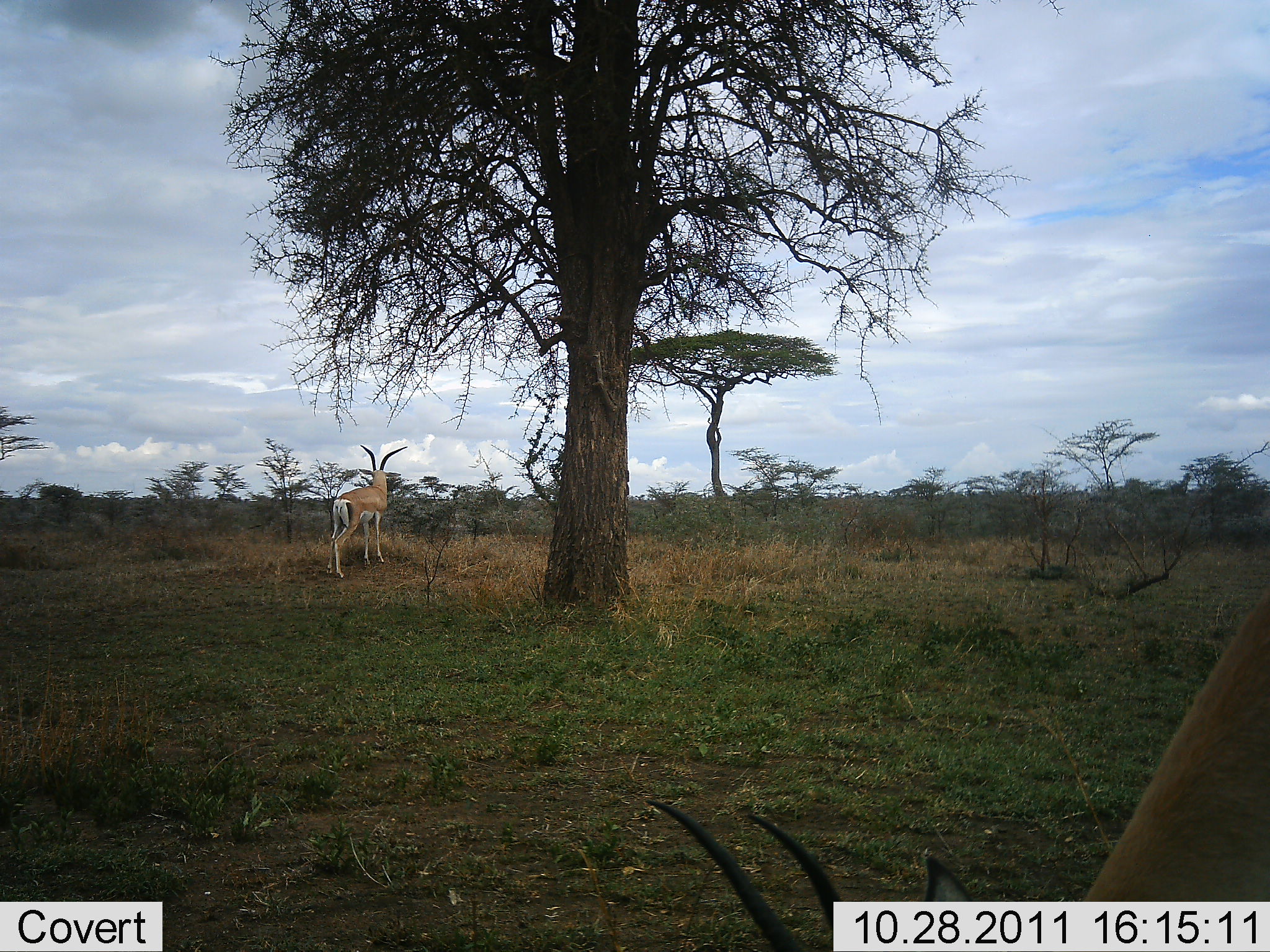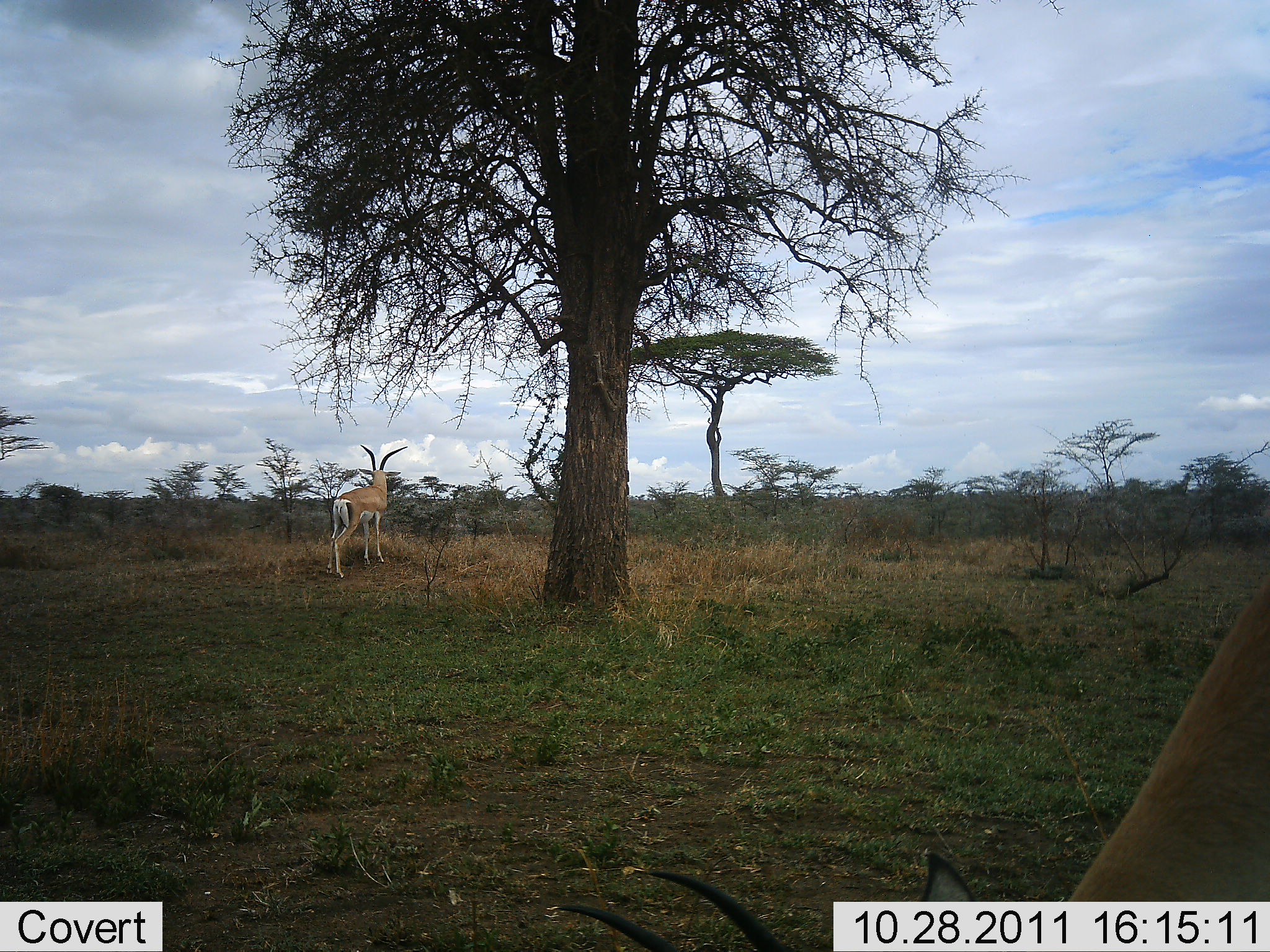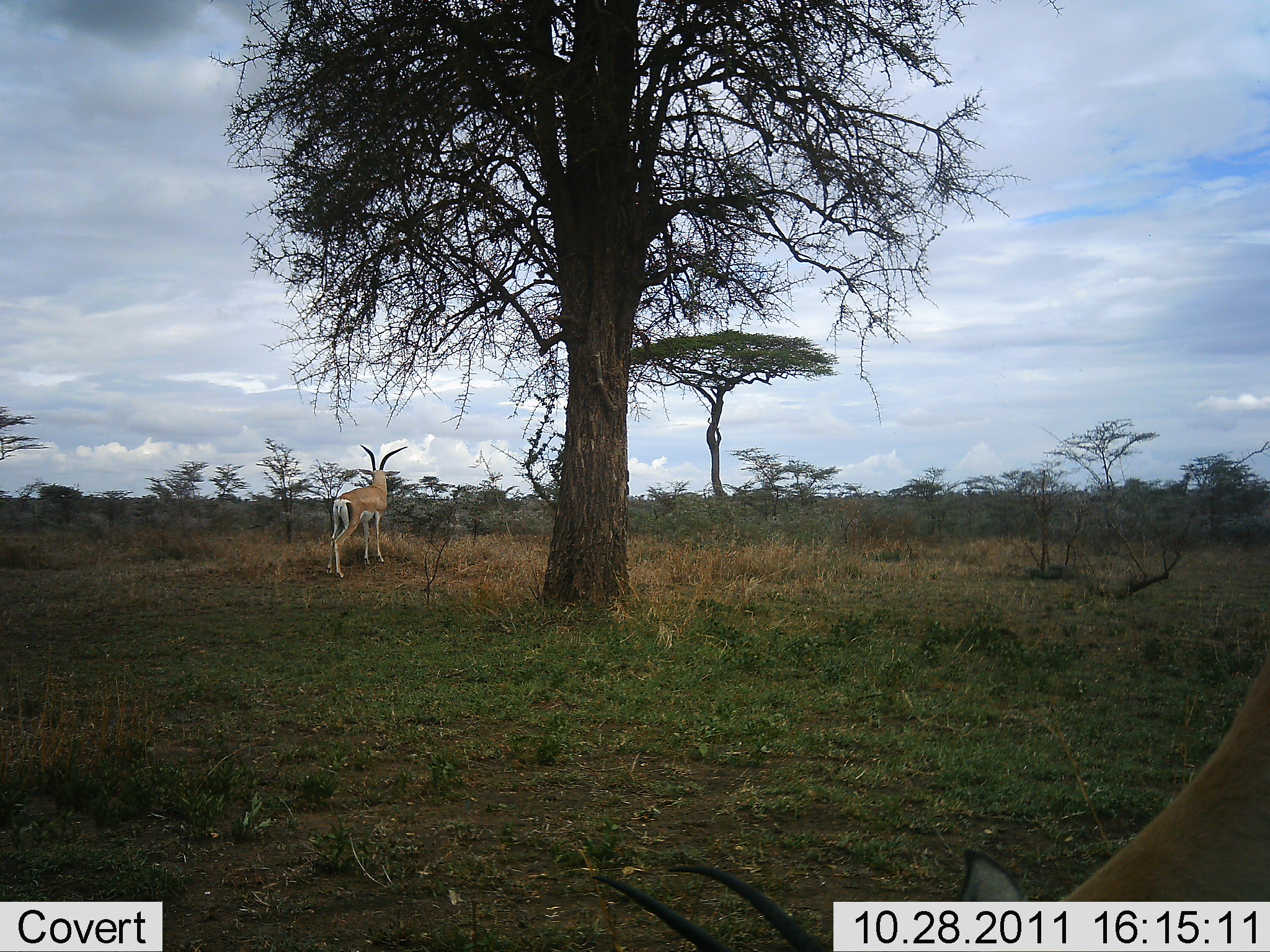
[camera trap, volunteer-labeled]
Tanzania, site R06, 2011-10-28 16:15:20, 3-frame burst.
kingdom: Animalia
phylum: Chordata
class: Mammalia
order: Artiodactyla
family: Bovidae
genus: Nanger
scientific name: Nanger granti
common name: grant's gazelle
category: gazellegrants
Gazellegrants (grant's gazelle) (Nanger granti), count 2. Behavior (volunteer vote fractions): standing 100%, resting 0%, moving 0%, interacting 0%. Young present (vote fraction): 0%. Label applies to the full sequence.